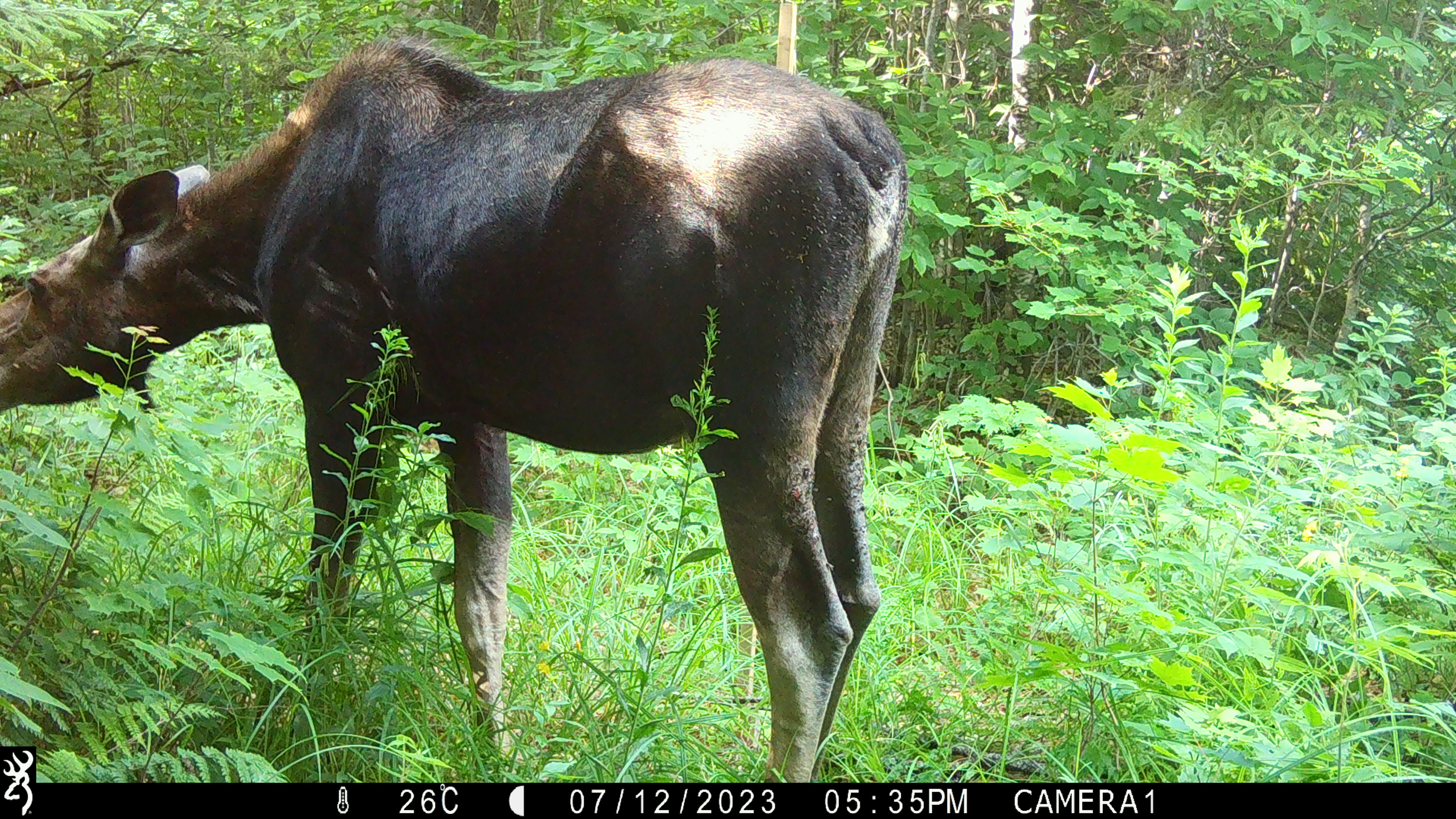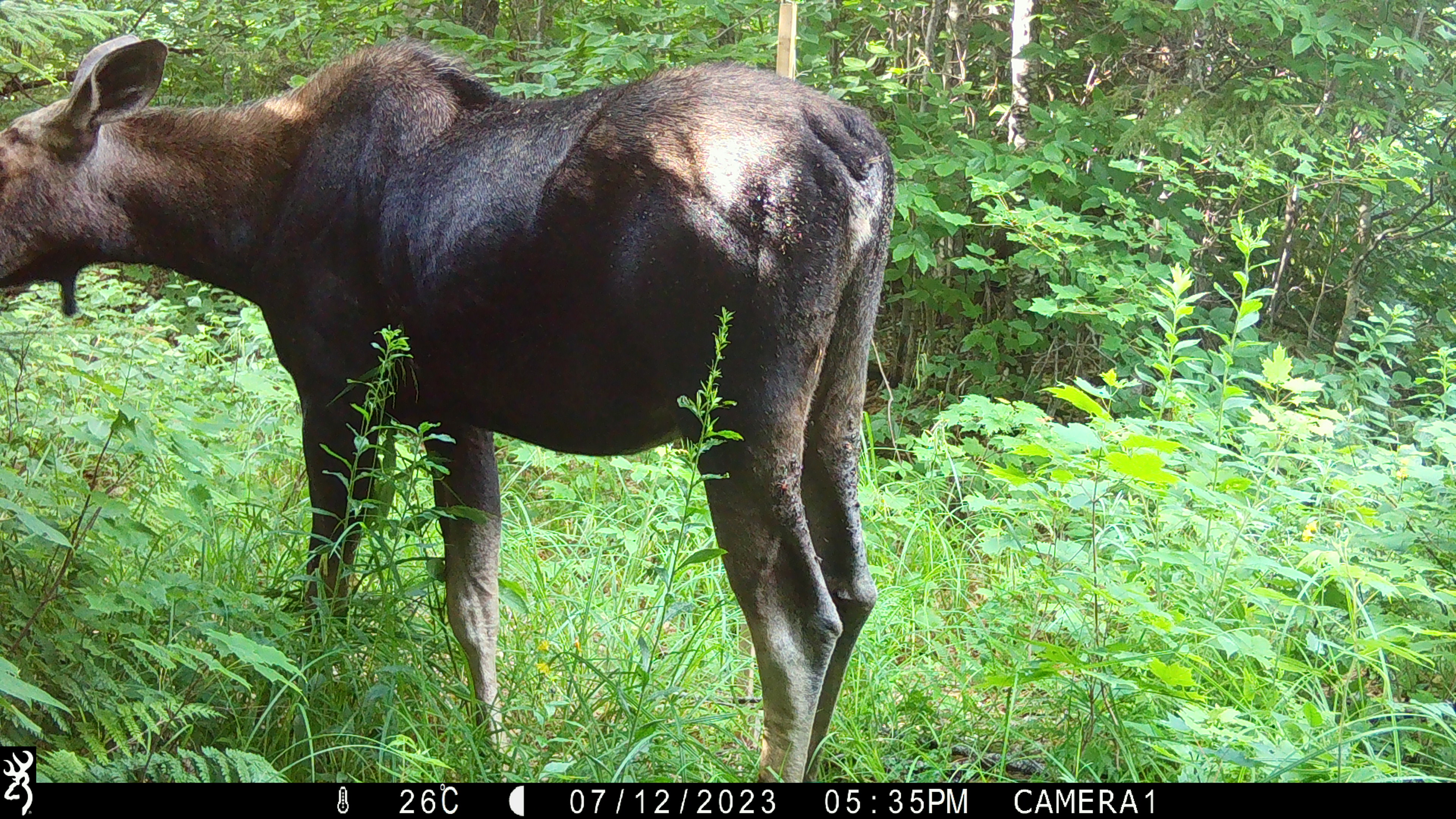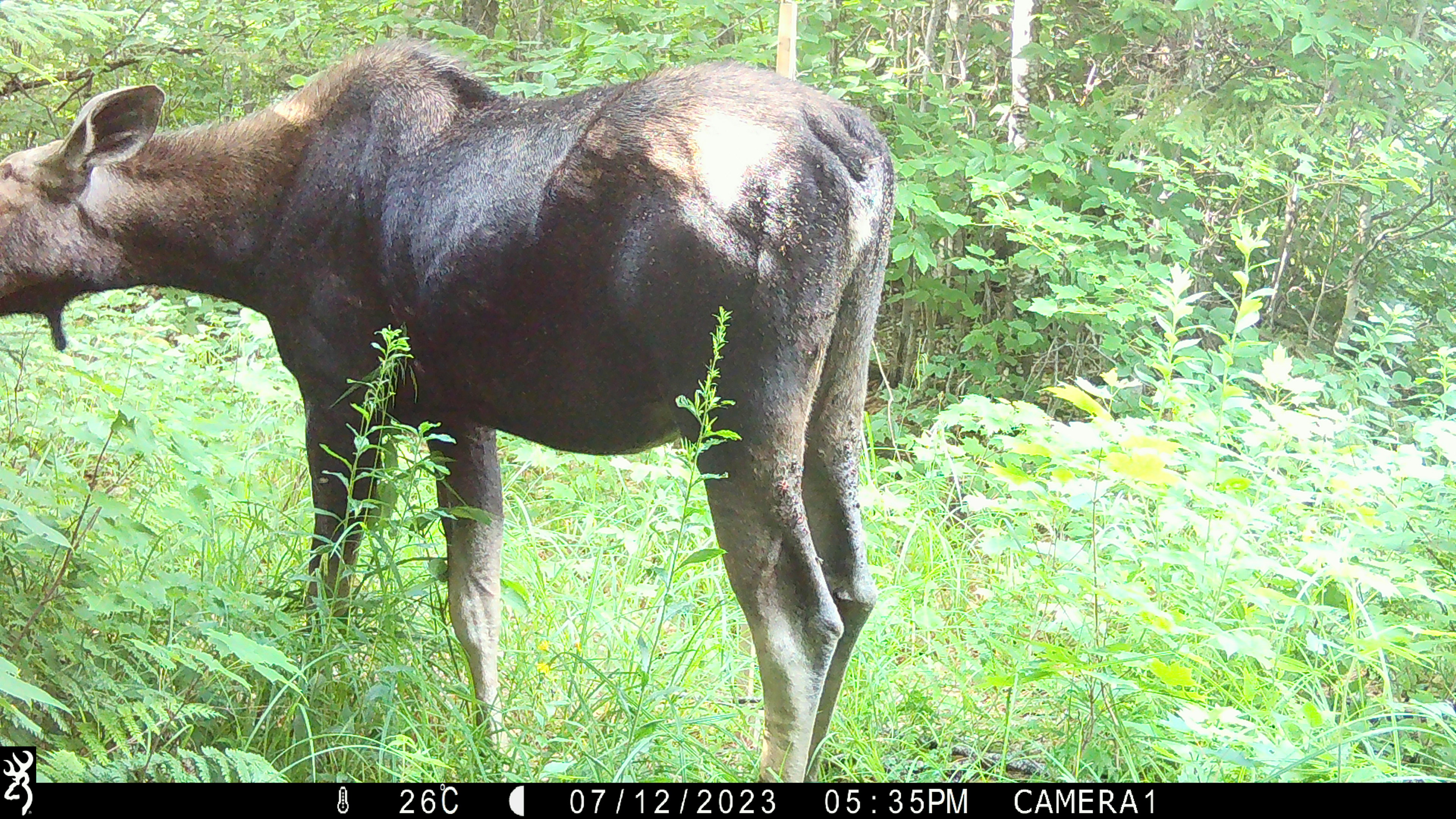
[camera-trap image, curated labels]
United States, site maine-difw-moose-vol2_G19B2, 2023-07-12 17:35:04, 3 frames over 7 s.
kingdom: Animalia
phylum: Chordata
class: Mammalia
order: Artiodactyla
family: Cervidae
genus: Alces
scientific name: Alces alces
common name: moose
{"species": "moose (Alces alces)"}